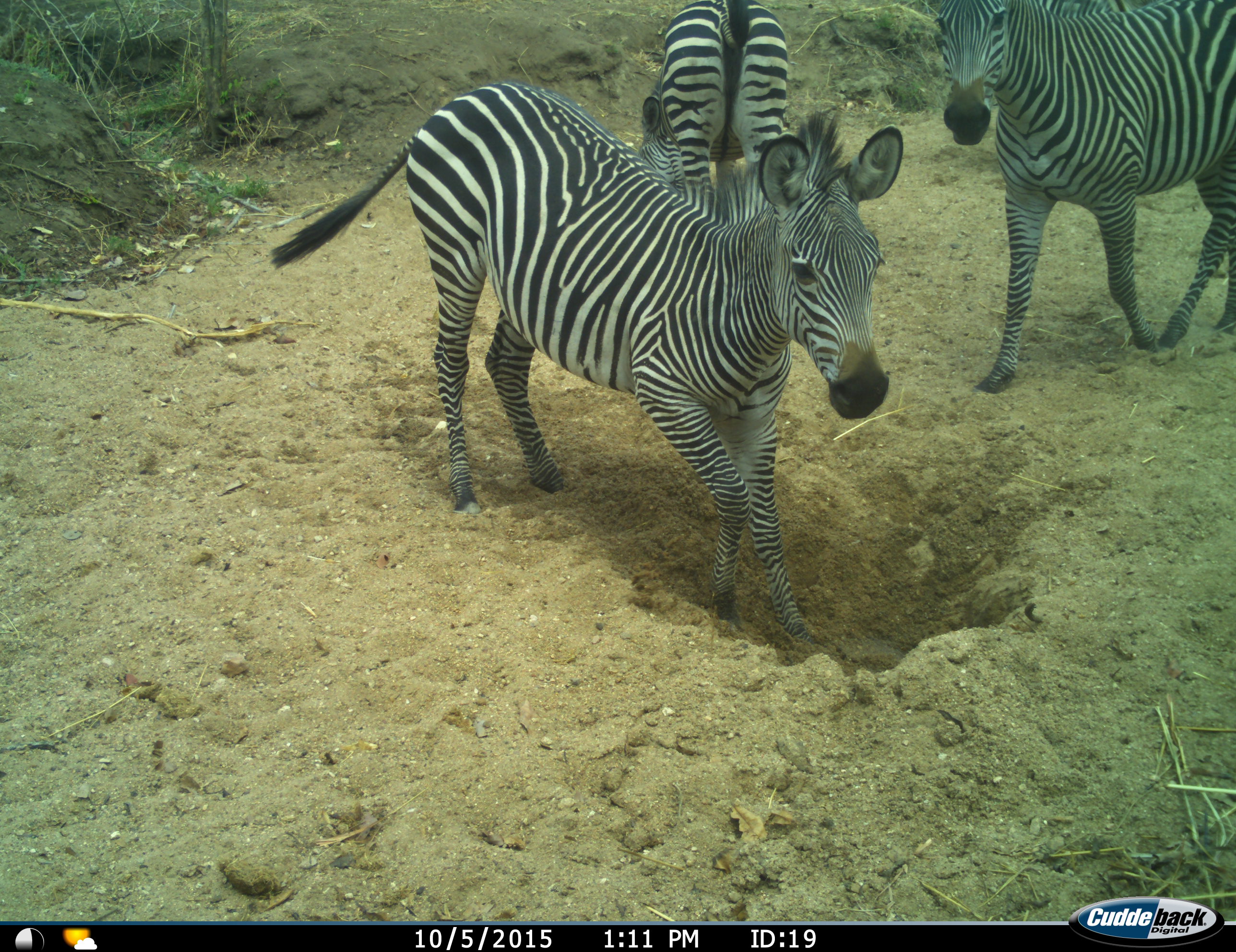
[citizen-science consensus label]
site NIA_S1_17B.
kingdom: Animalia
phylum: Chordata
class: Mammalia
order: Perissodactyla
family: Equidae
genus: Equus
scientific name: Equus quagga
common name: plains zebra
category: zebraplains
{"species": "zebraplains (plains zebra) (Equus quagga)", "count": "3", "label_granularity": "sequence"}